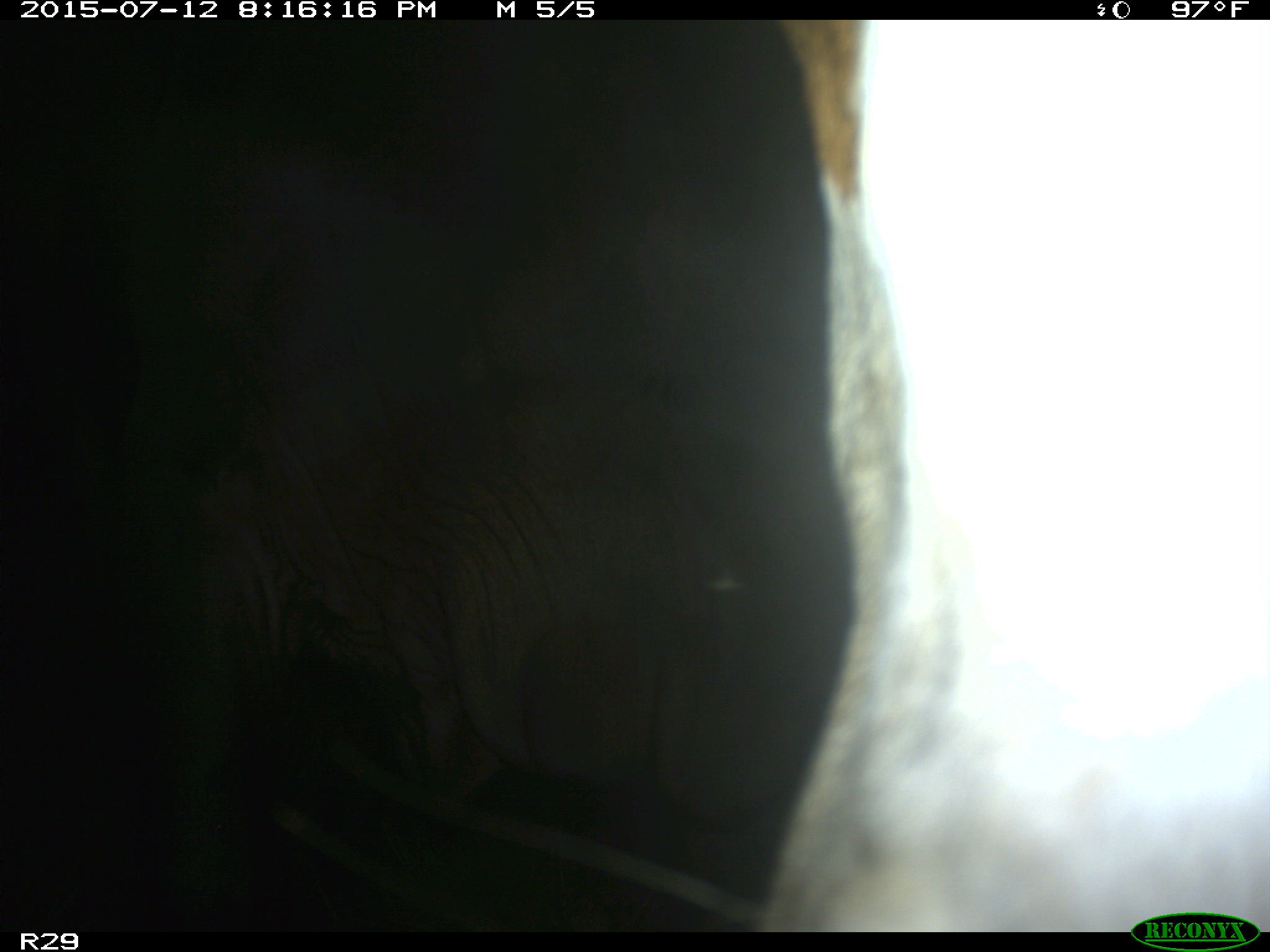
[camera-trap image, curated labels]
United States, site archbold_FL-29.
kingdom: Animalia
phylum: Chordata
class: Mammalia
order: Artiodactyla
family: Bovidae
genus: Bos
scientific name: Bos taurus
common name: domestic cow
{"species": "Bos taurus (domestic cow)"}